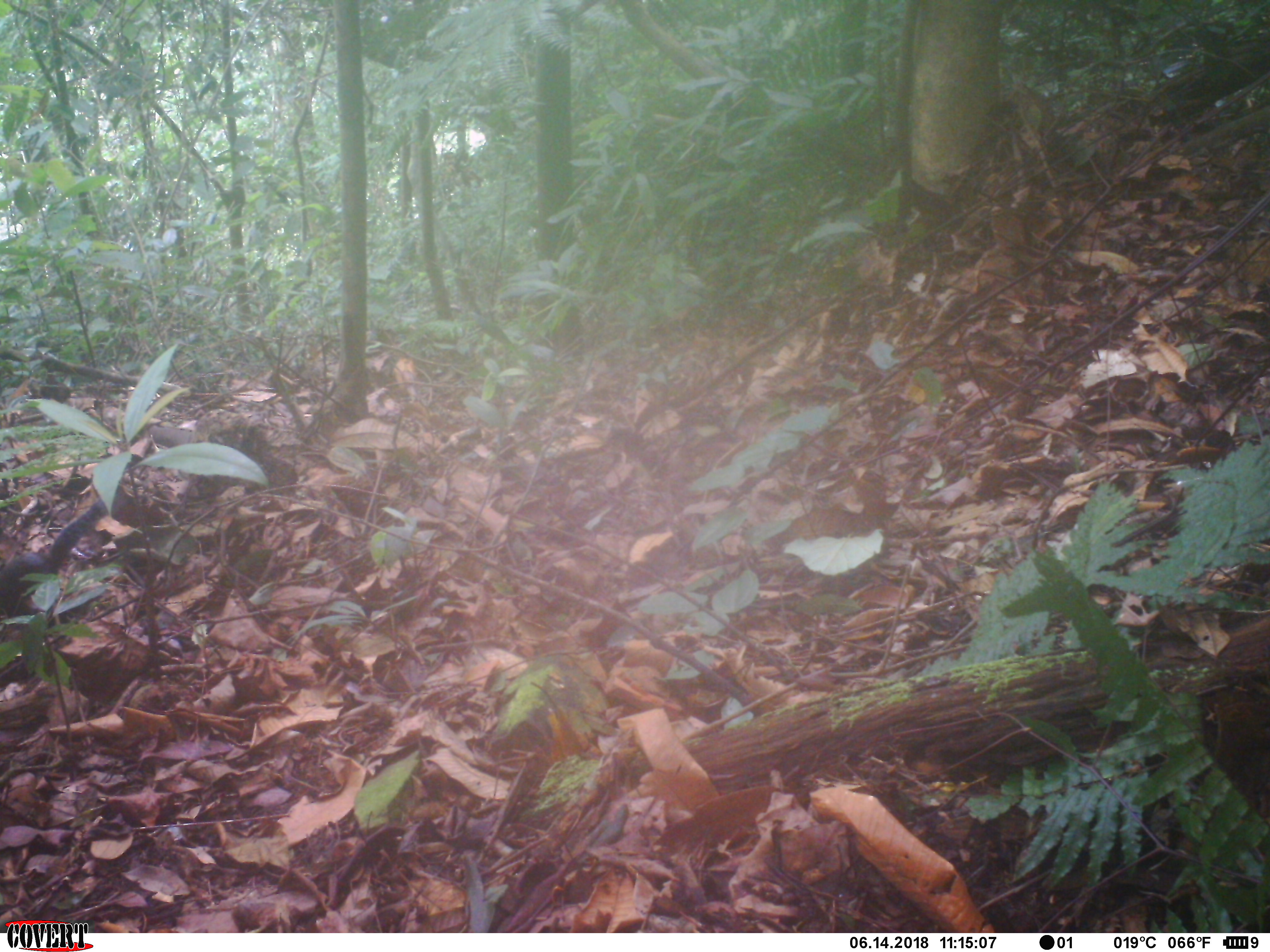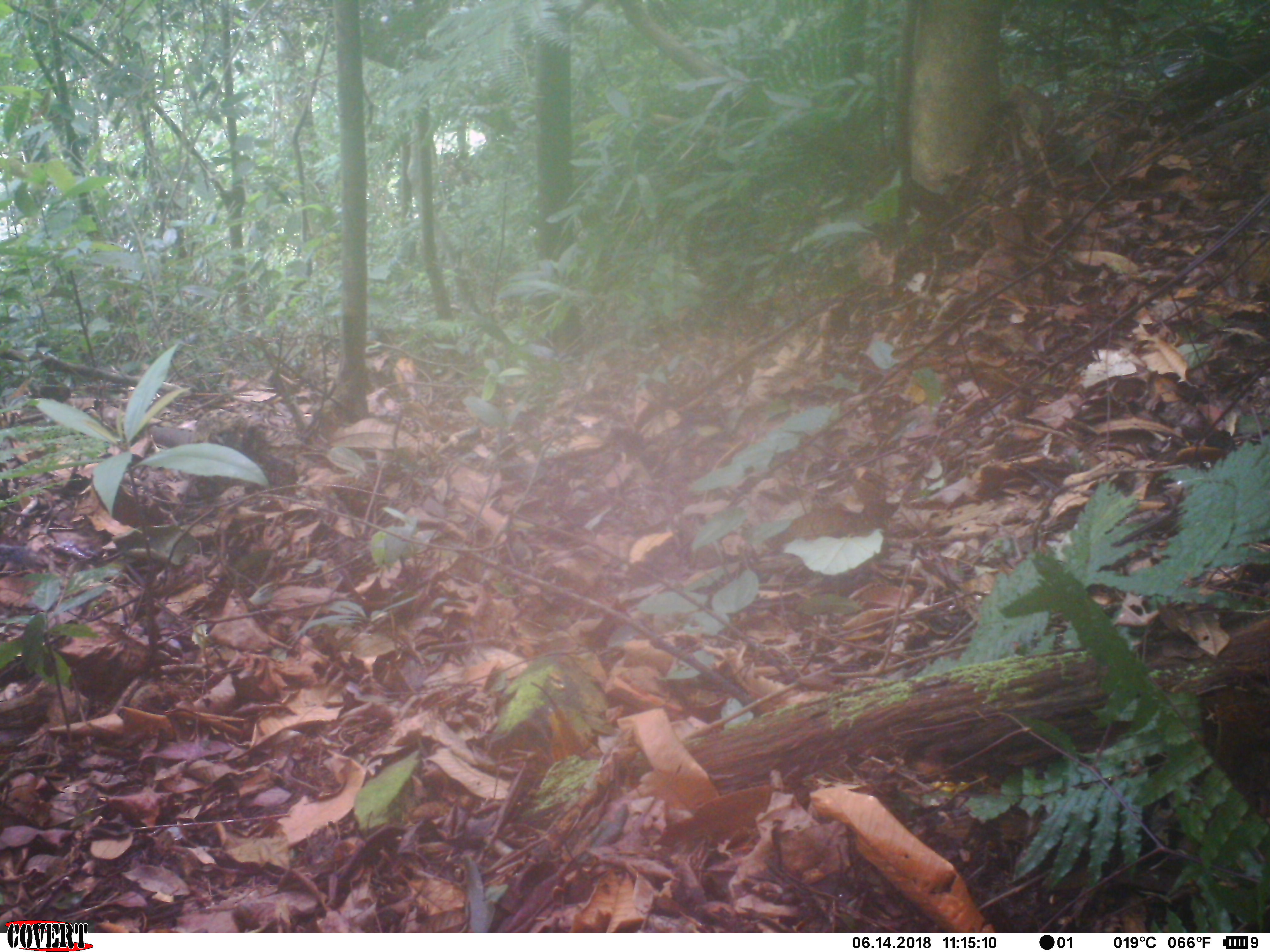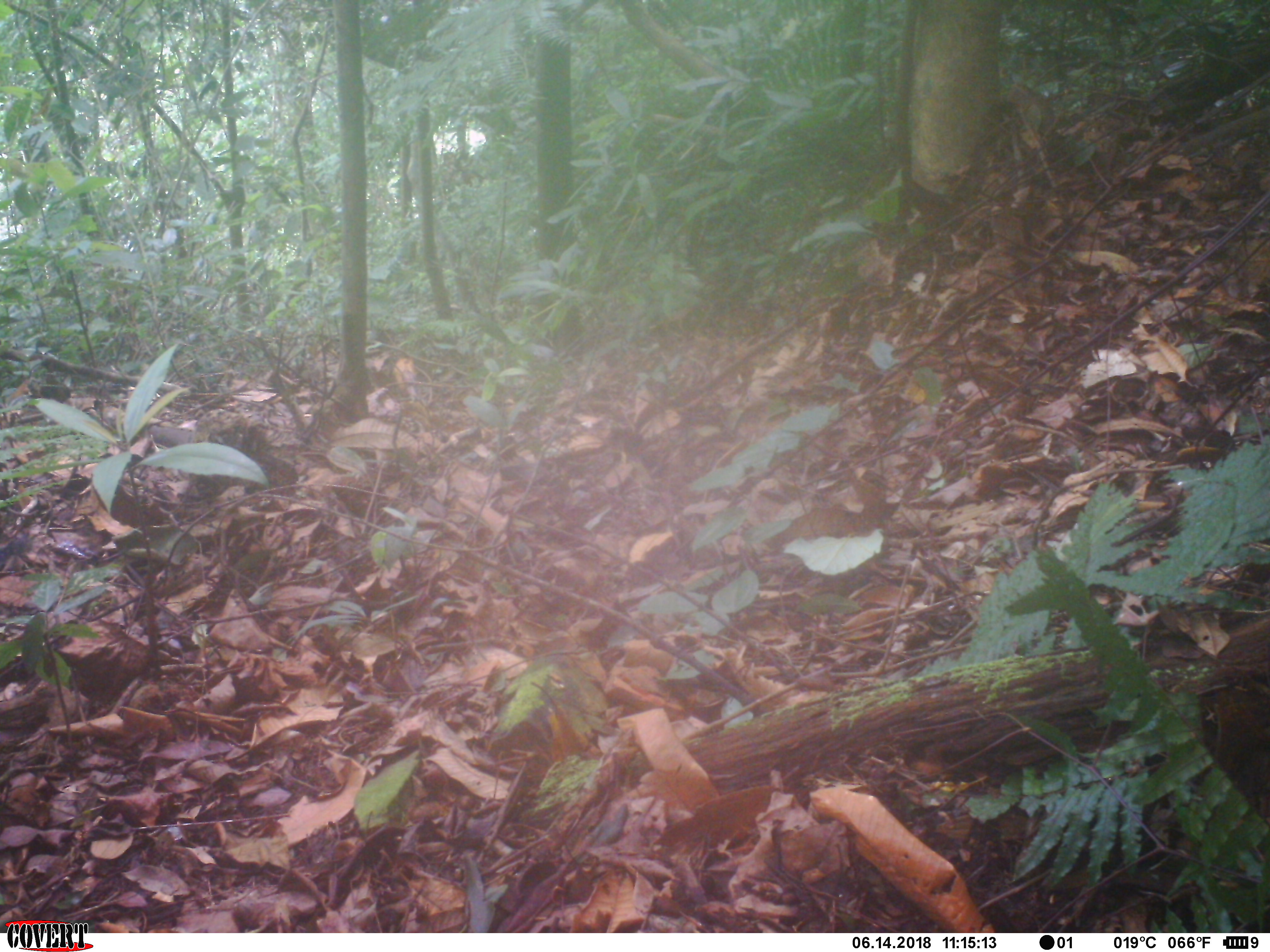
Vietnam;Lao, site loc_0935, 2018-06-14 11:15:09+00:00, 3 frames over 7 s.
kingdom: Animalia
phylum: Chordata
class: Mammalia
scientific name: Mammalia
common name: mammal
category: unidentified small mammal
Unidentified small mammal (mammal) (Mammalia). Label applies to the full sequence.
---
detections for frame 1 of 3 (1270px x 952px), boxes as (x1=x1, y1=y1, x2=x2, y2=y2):
unidentified small mammal: (x1=0, y1=494, x2=129, y2=627)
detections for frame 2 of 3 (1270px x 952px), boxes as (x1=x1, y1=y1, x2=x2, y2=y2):
unidentified small mammal: (x1=0, y1=544, x2=39, y2=566)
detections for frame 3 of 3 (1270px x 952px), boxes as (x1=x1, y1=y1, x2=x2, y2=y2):
unidentified small mammal: (x1=0, y1=533, x2=29, y2=562)